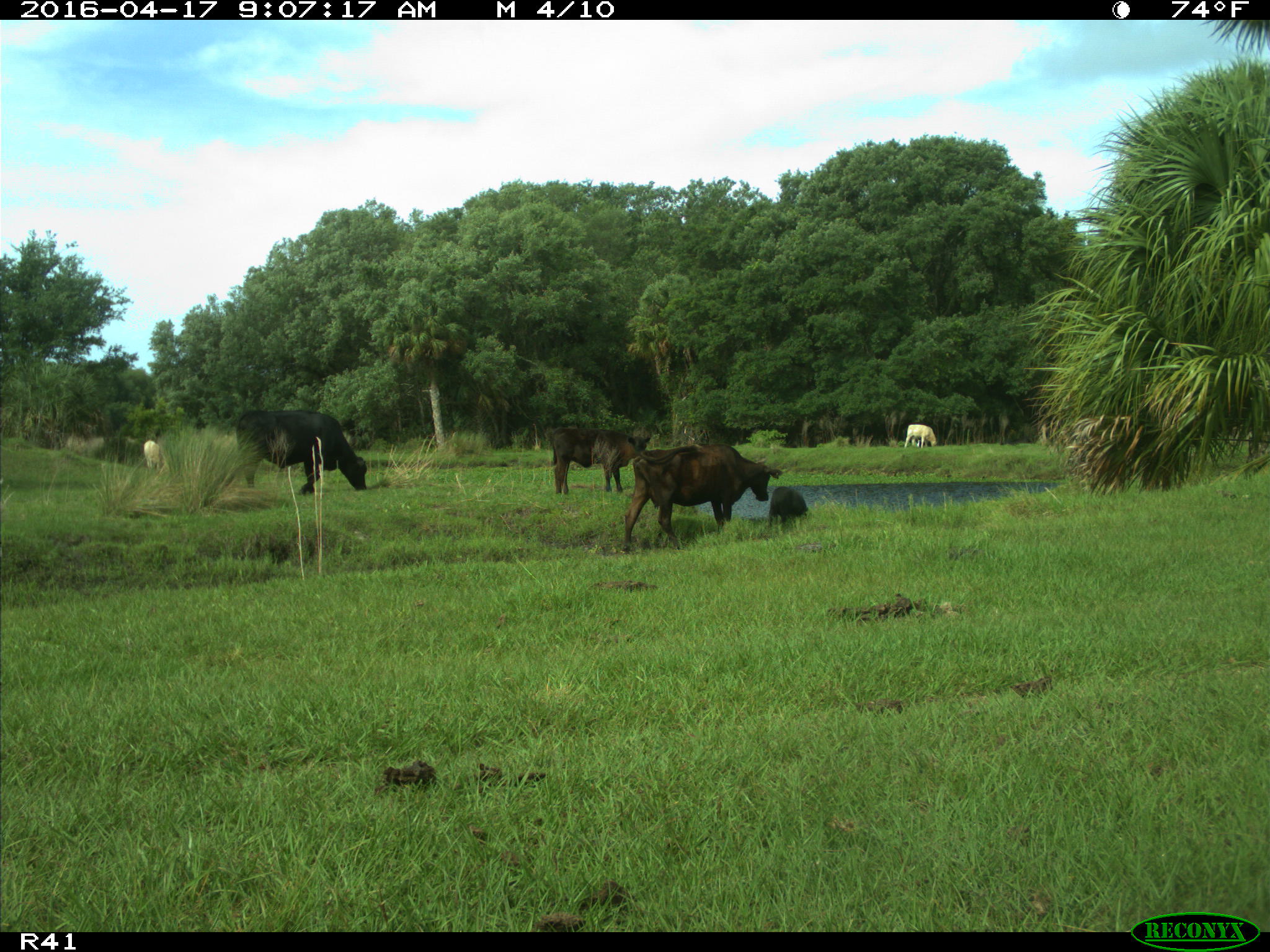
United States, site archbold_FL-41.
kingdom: Animalia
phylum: Chordata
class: Mammalia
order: Artiodactyla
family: Bovidae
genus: Bos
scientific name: Bos taurus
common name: domestic cow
Bos taurus (domestic cow).